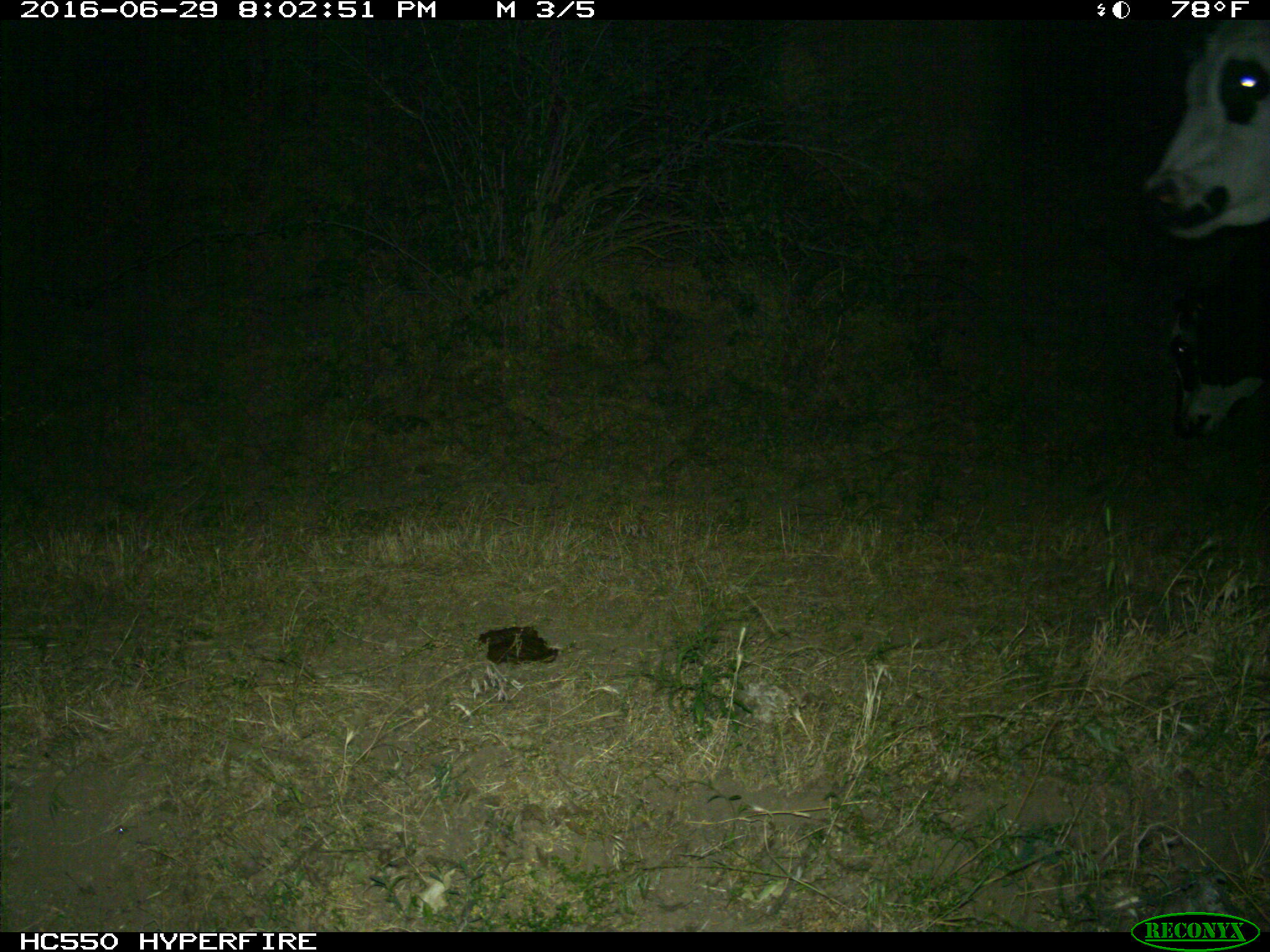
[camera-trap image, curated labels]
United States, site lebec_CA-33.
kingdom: Animalia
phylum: Chordata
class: Mammalia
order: Artiodactyla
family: Bovidae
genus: Bos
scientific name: Bos taurus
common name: domestic cow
Bos taurus (domestic cow).